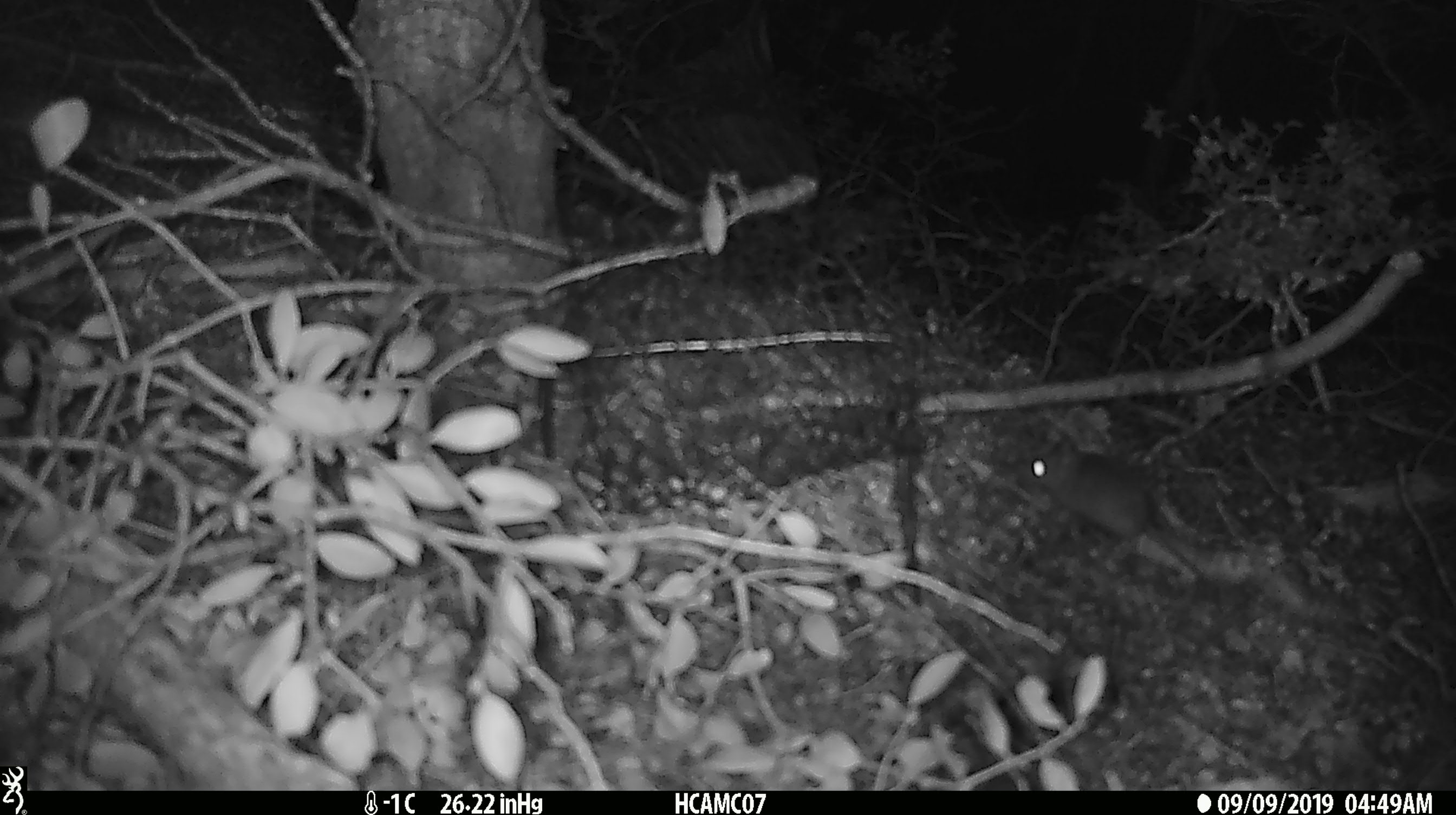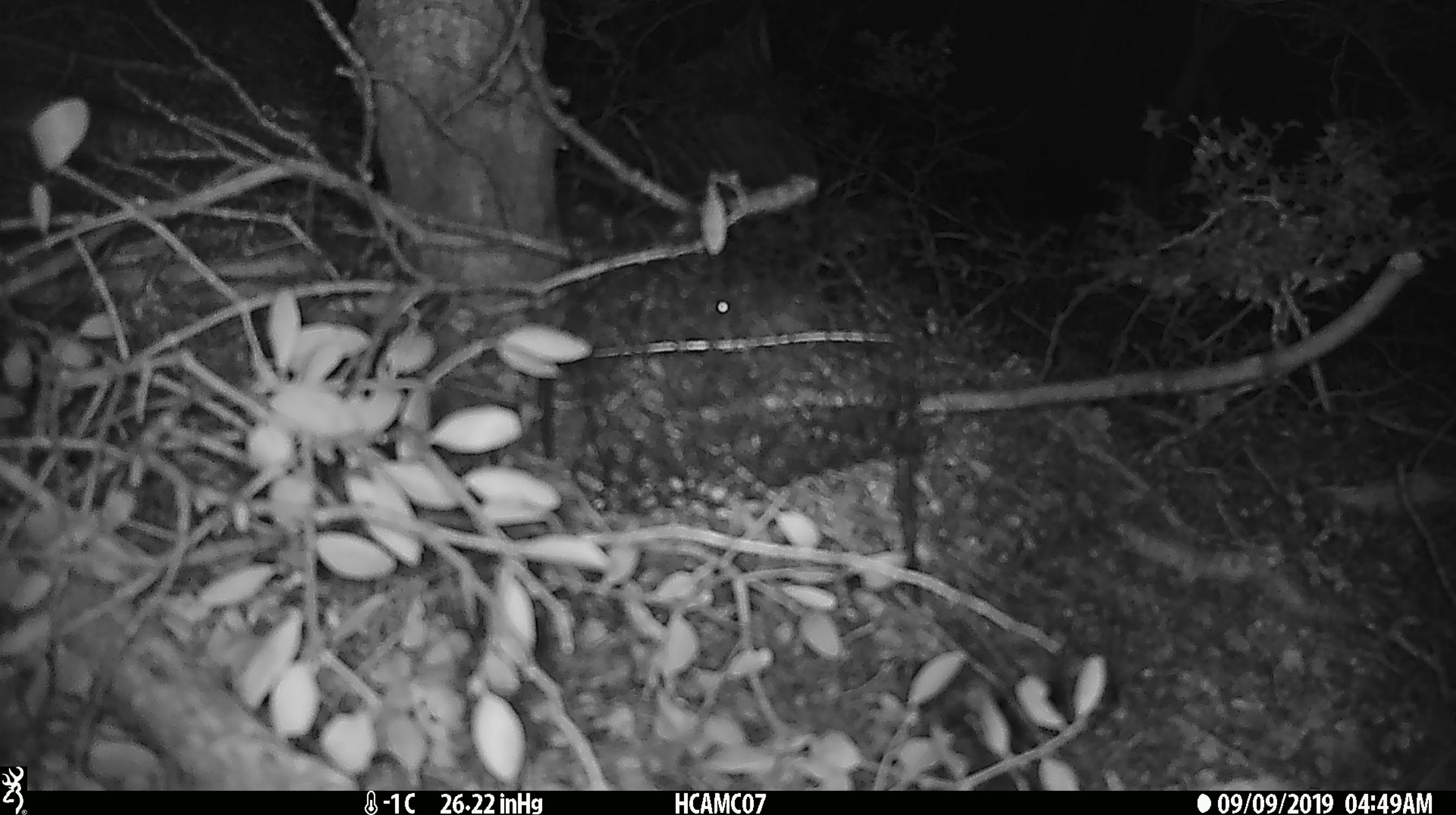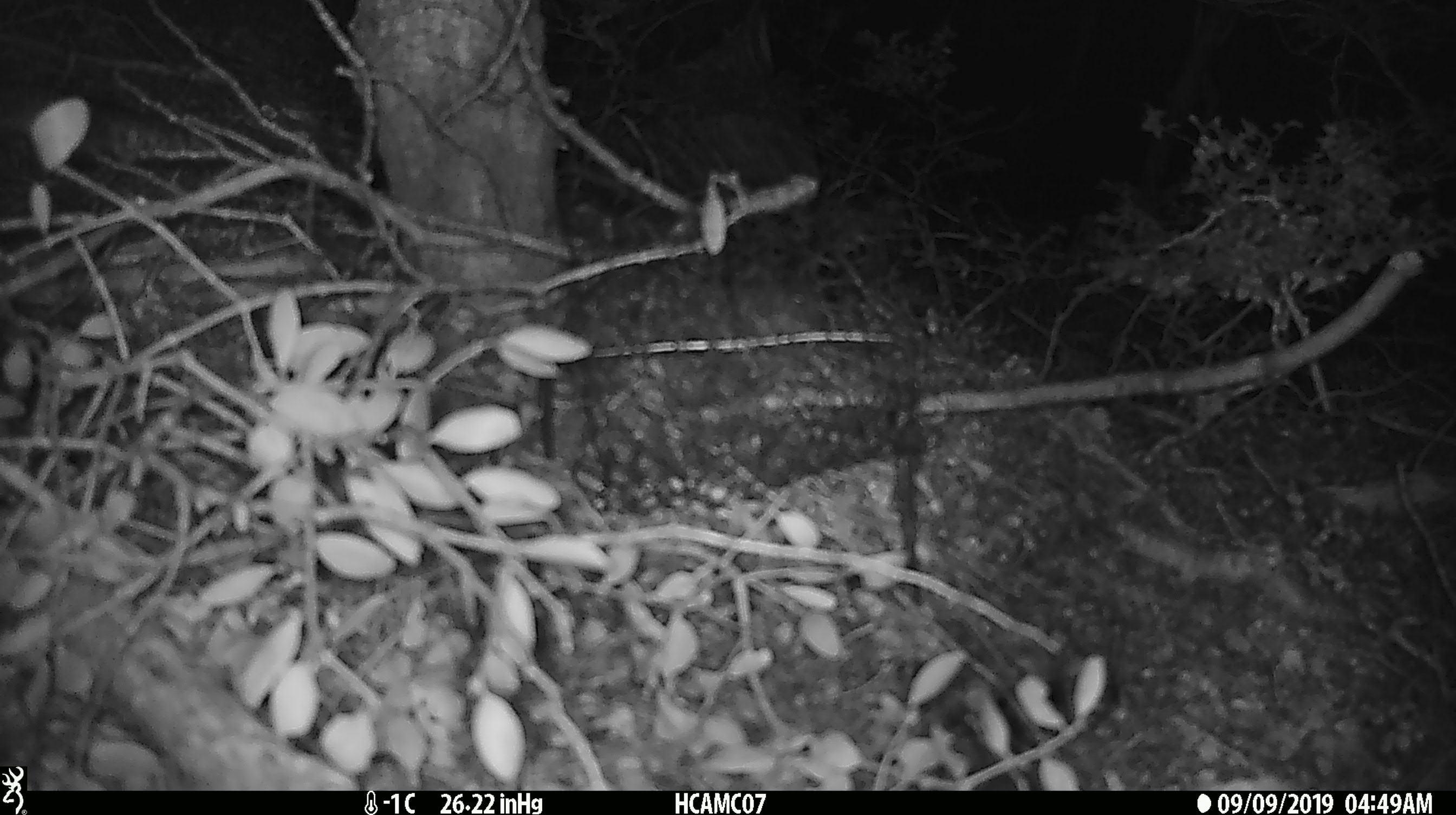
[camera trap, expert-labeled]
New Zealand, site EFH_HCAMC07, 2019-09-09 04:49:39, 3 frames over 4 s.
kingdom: Animalia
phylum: Chordata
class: Mammalia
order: Rodentia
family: Muridae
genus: Mus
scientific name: Mus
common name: mouse